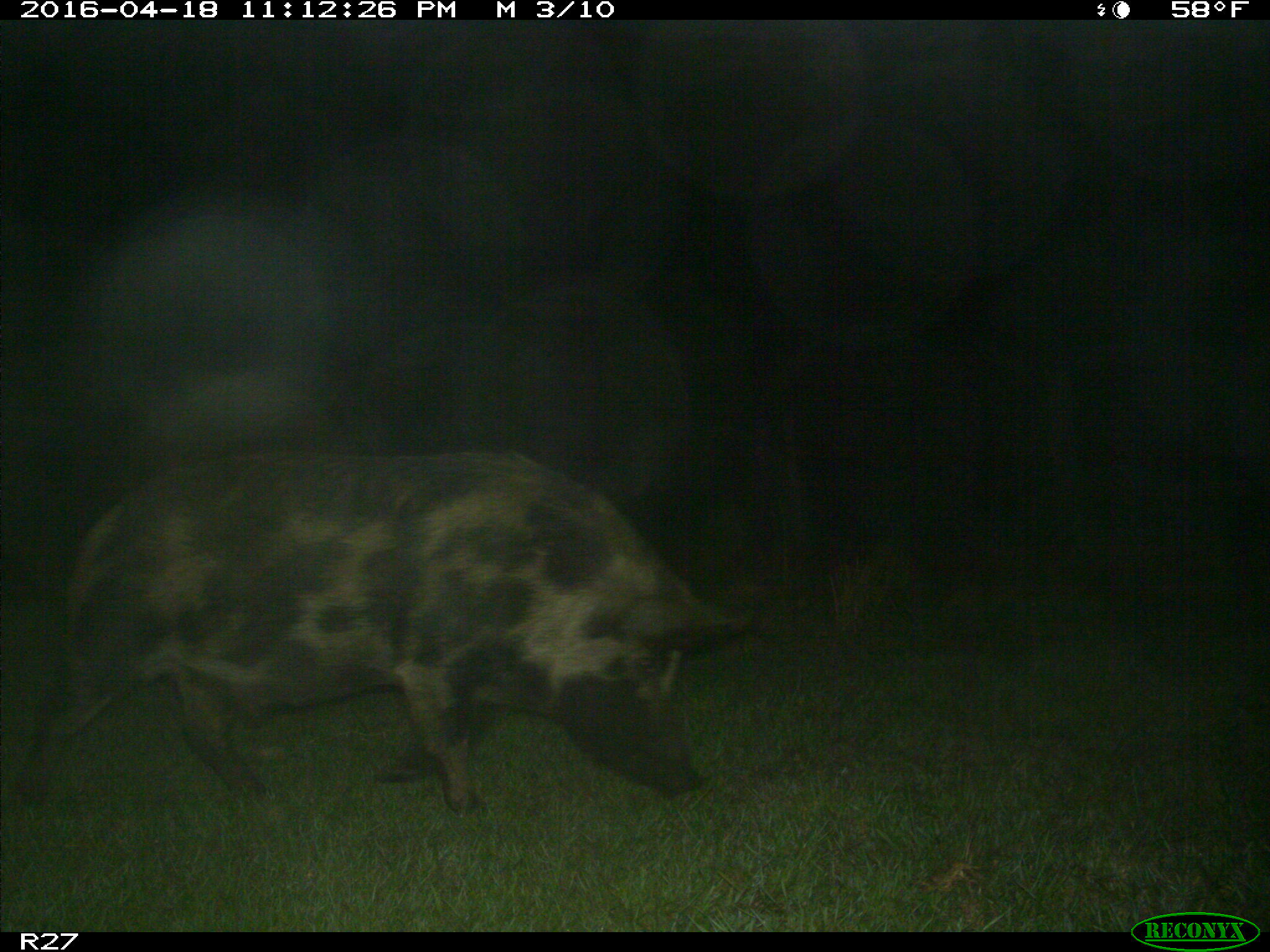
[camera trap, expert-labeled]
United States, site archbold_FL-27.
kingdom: Animalia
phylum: Chordata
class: Mammalia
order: Artiodactyla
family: Suidae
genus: Sus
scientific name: Sus scrofa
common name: wild boar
Sus scrofa (wild boar).